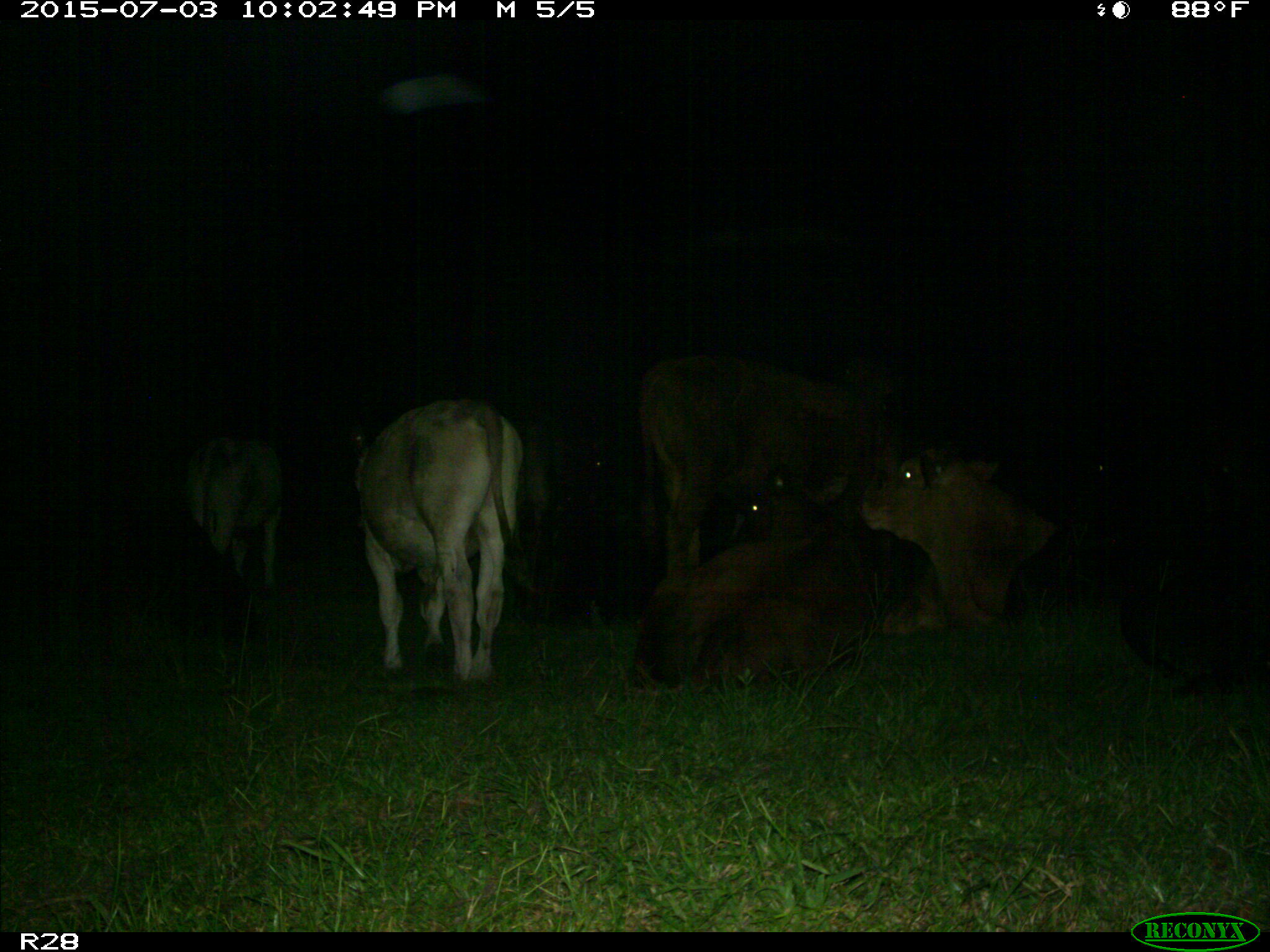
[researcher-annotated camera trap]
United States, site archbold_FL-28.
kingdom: Animalia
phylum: Chordata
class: Mammalia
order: Artiodactyla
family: Bovidae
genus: Bos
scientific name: Bos taurus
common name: domestic cow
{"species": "Bos taurus (domestic cow)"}